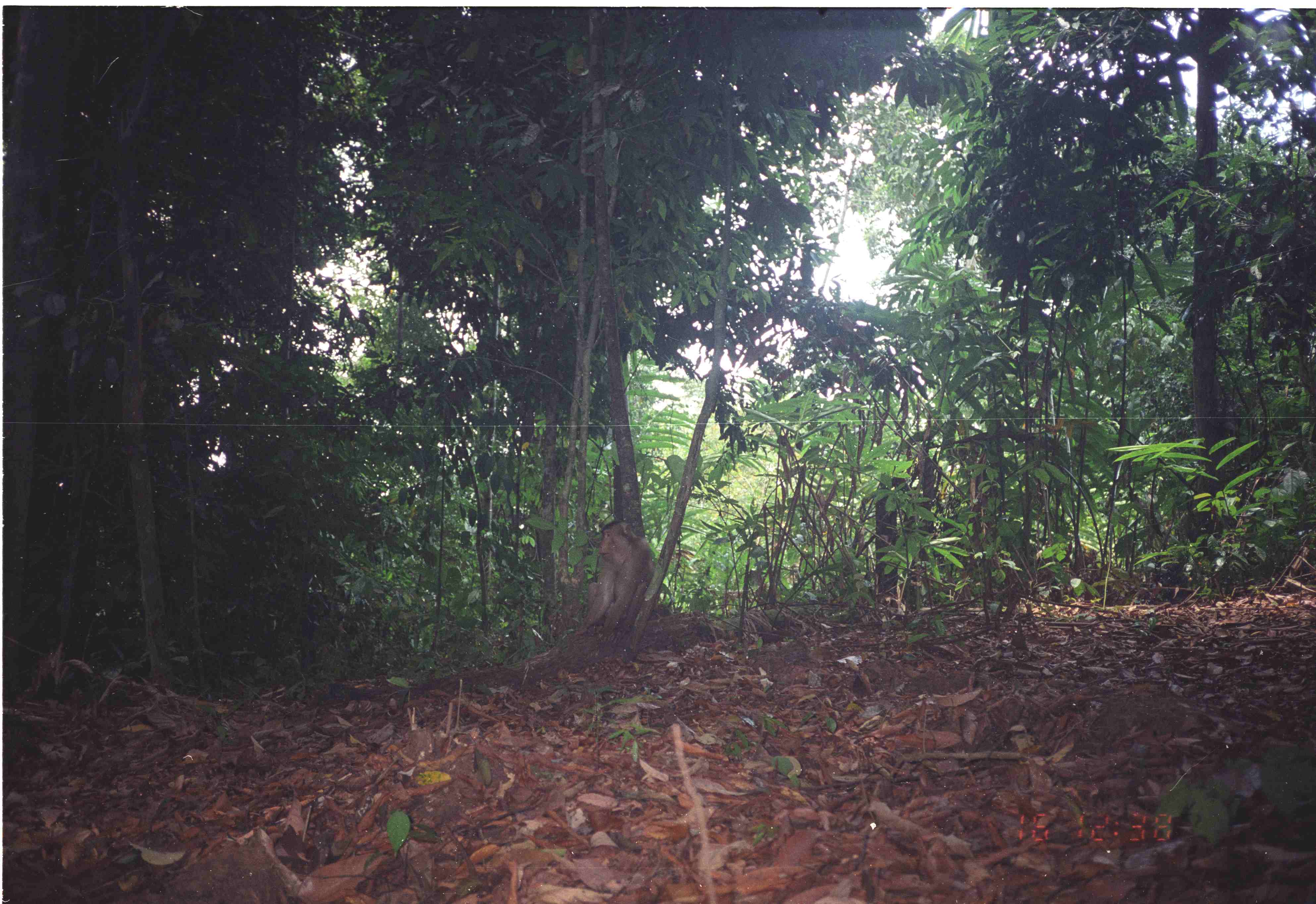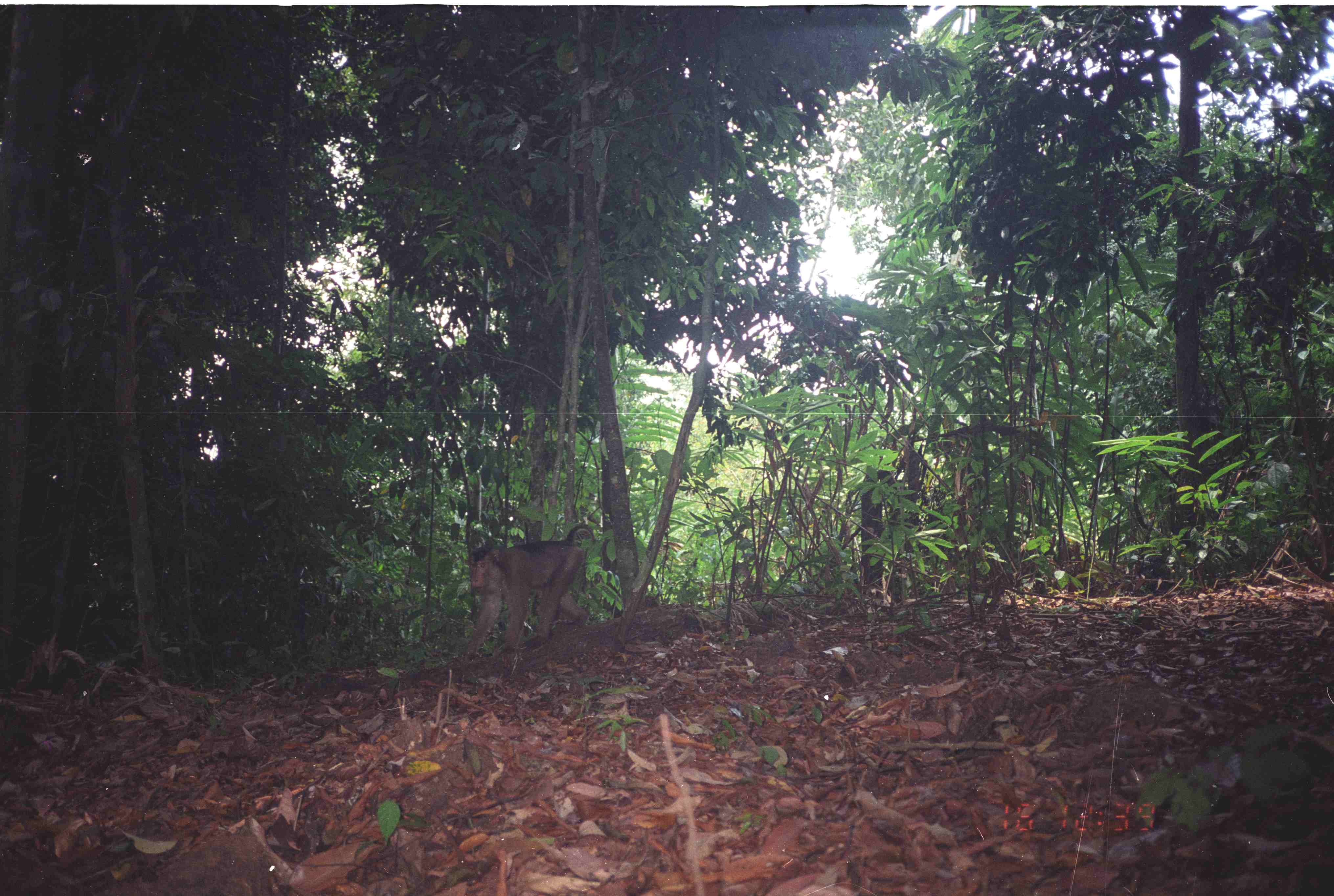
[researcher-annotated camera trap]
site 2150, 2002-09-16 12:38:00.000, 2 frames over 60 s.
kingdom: Animalia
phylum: Chordata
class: Mammalia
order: Primates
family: Cercopithecidae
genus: Macaca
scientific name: Macaca nemestrina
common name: southern pig-tailed macaque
Macaca nemestrina (southern pig-tailed macaque), count 1.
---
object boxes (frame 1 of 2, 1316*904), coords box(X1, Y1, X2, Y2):
macaca nemestrina: box(577, 520, 657, 644)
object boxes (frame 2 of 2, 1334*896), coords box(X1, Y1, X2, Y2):
macaca nemestrina: box(463, 524, 593, 655)